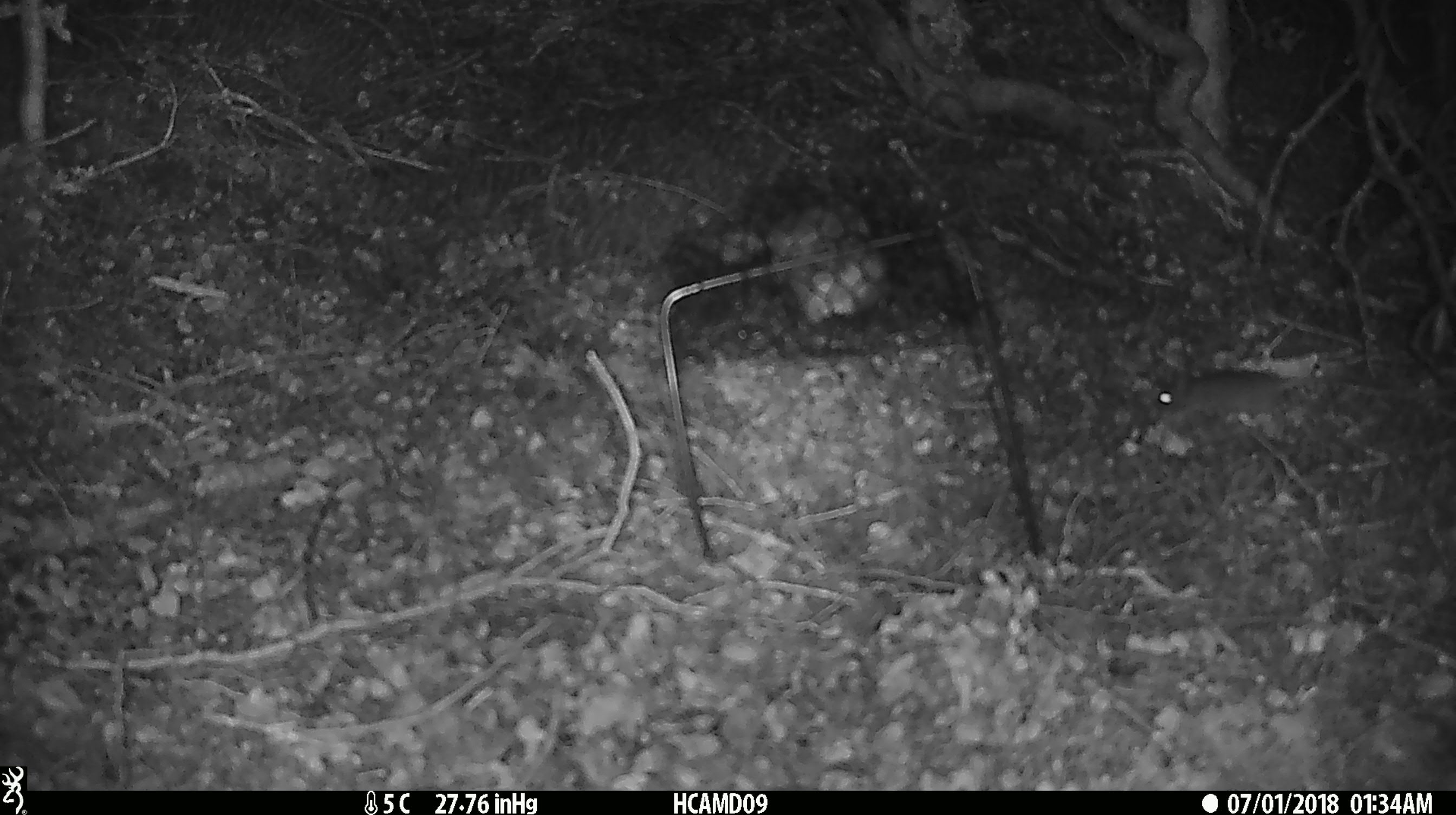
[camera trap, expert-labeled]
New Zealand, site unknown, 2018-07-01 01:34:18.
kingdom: Animalia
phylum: Chordata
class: Mammalia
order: Rodentia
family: Muridae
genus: Mus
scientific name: Mus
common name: mouse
Mouse (Mus).